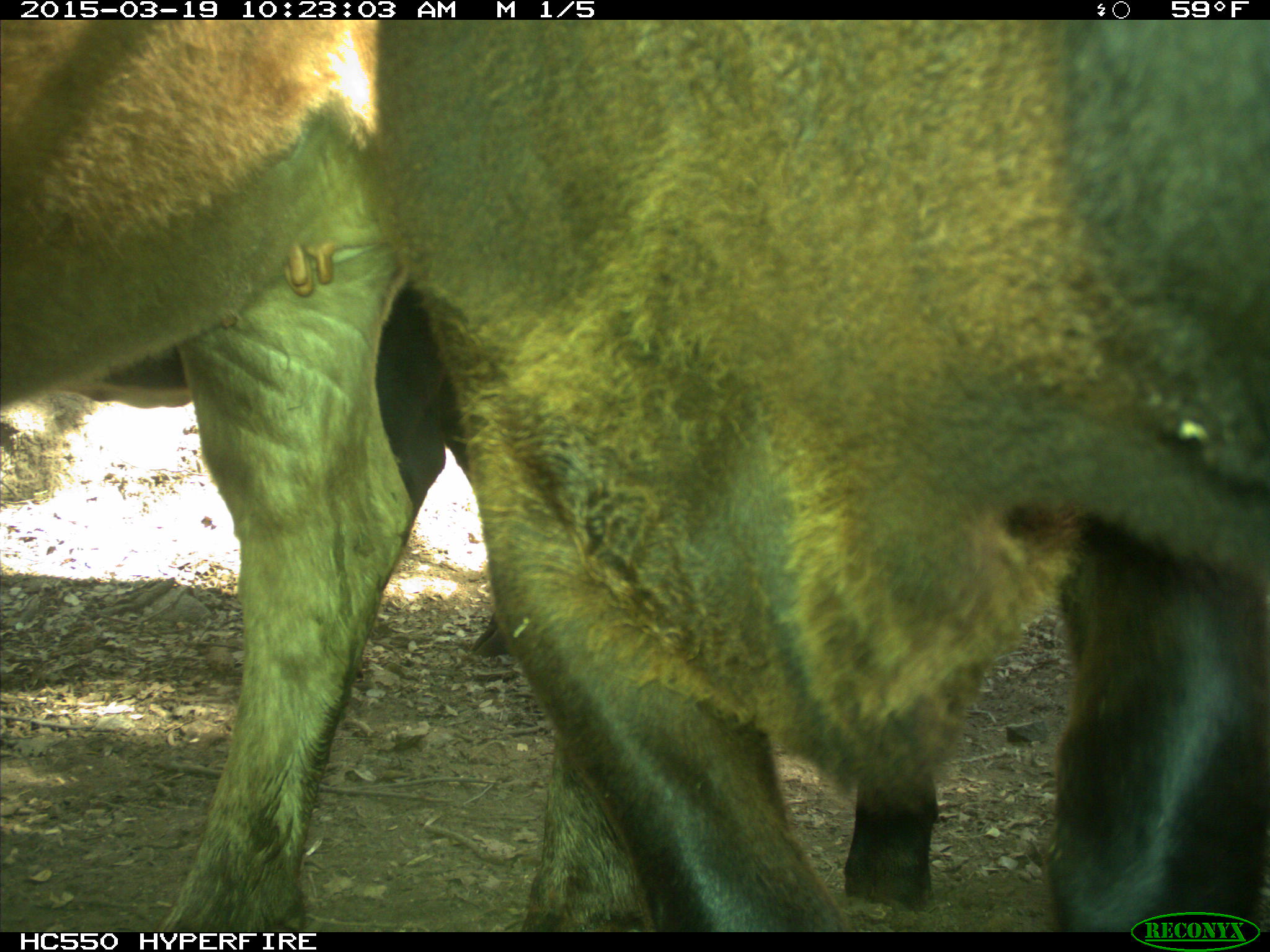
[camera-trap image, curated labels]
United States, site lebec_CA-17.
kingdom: Animalia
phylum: Chordata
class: Mammalia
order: Artiodactyla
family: Bovidae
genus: Bos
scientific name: Bos taurus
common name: domestic cow